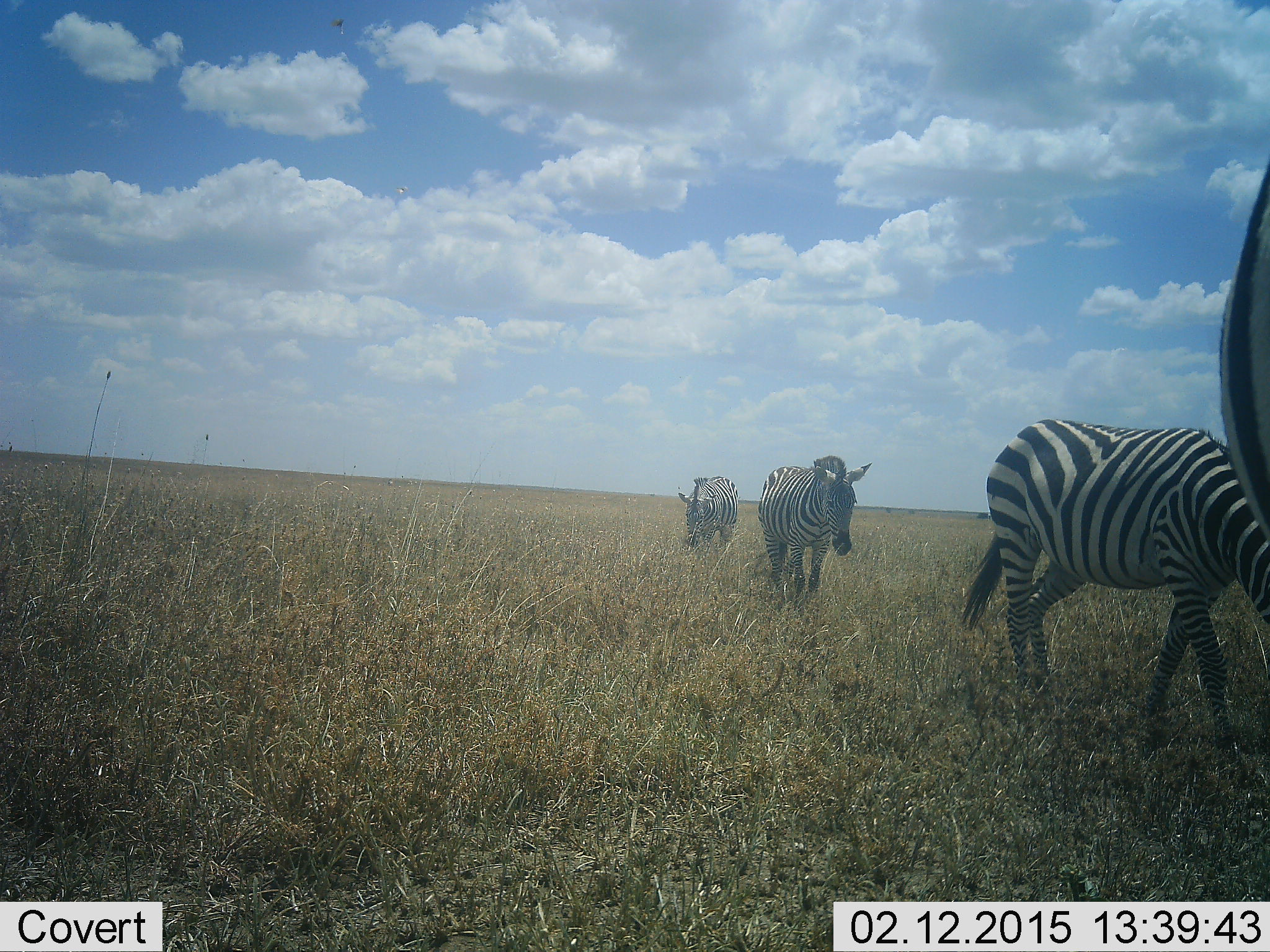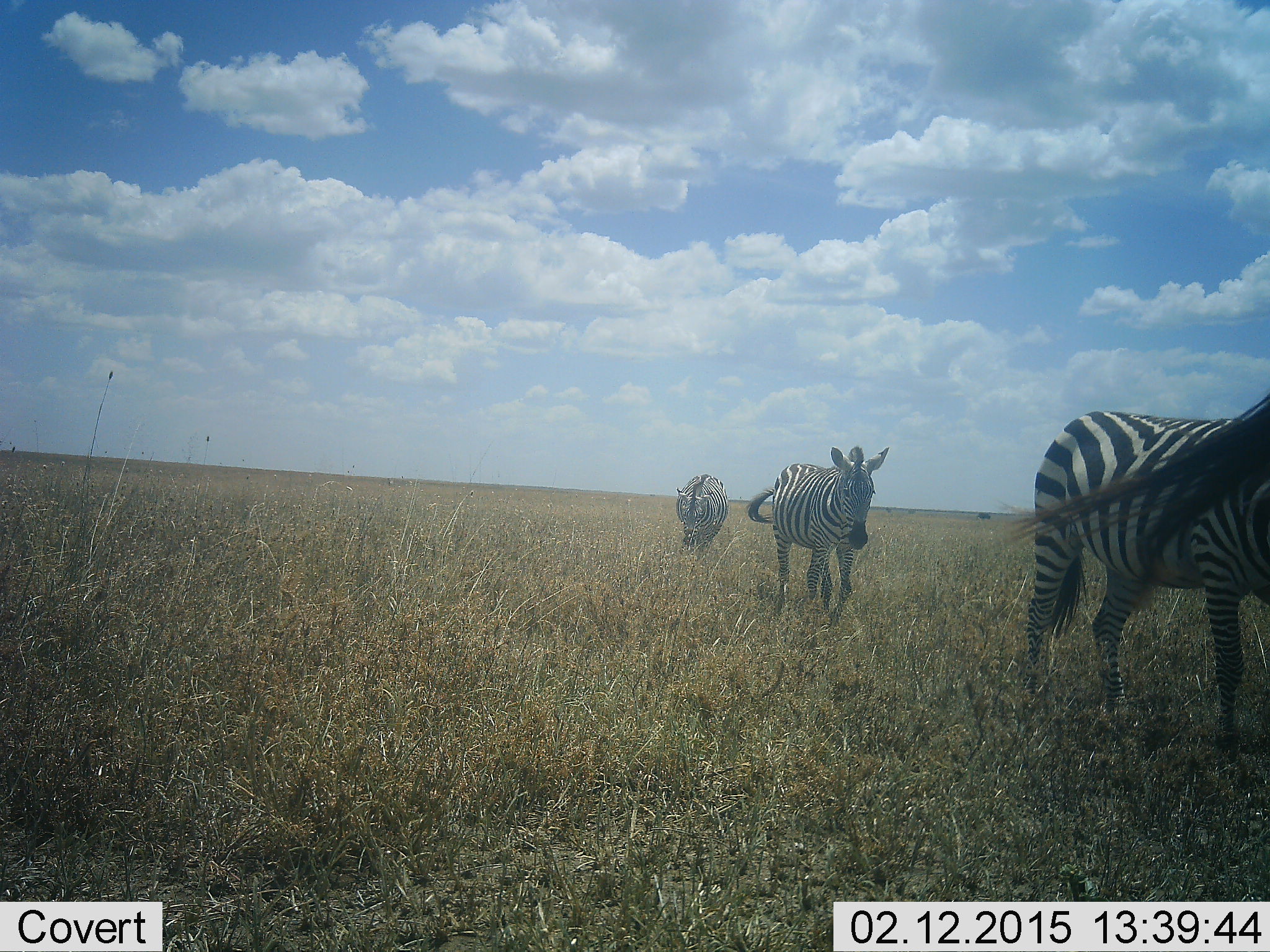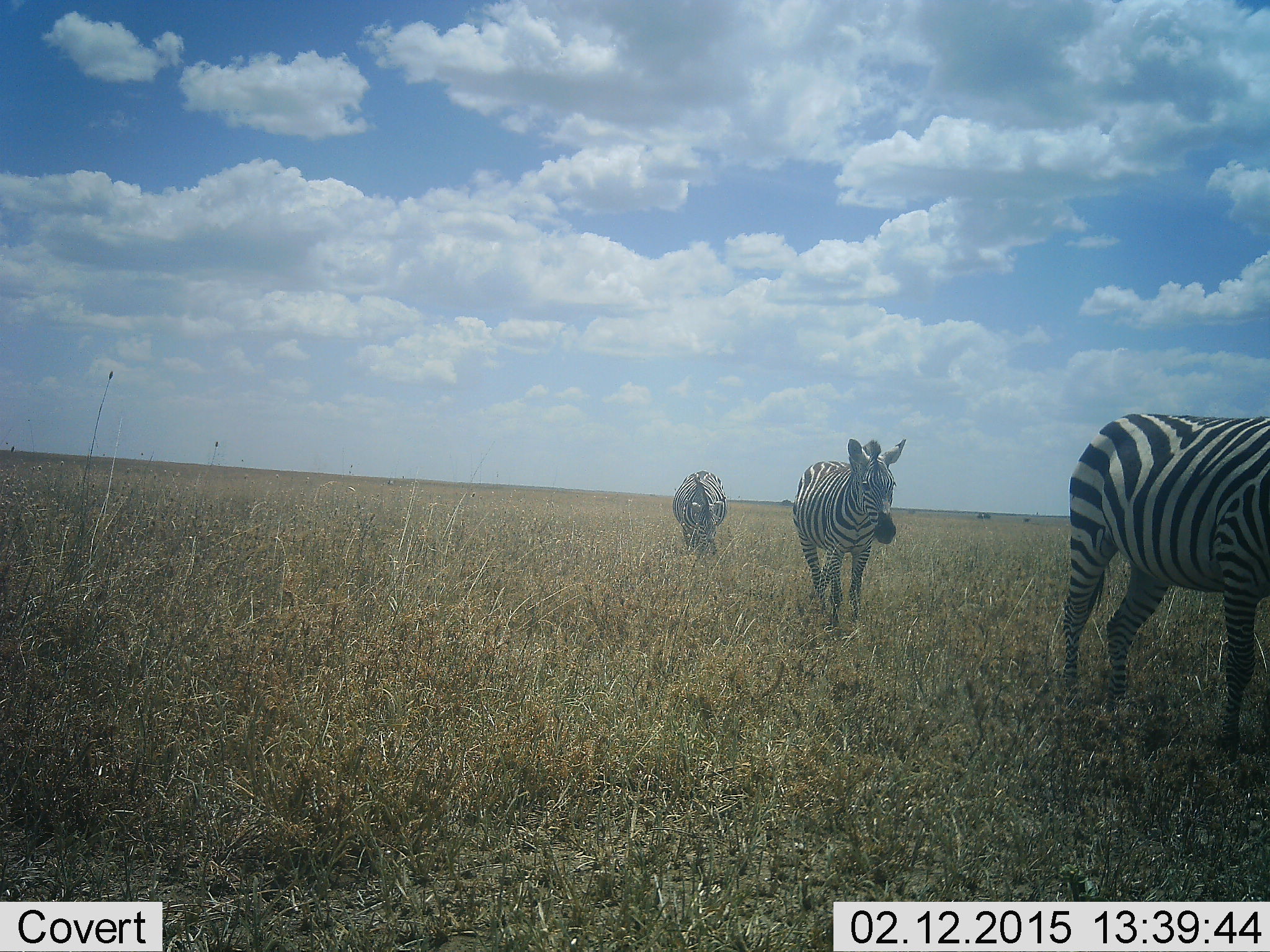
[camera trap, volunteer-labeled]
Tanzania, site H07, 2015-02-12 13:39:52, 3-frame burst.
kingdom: Animalia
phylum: Chordata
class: Mammalia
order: Perissodactyla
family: Equidae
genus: Equus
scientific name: Equus quagga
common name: plains zebra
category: zebra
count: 4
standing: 0%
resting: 0%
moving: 100%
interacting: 0%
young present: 0%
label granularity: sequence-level